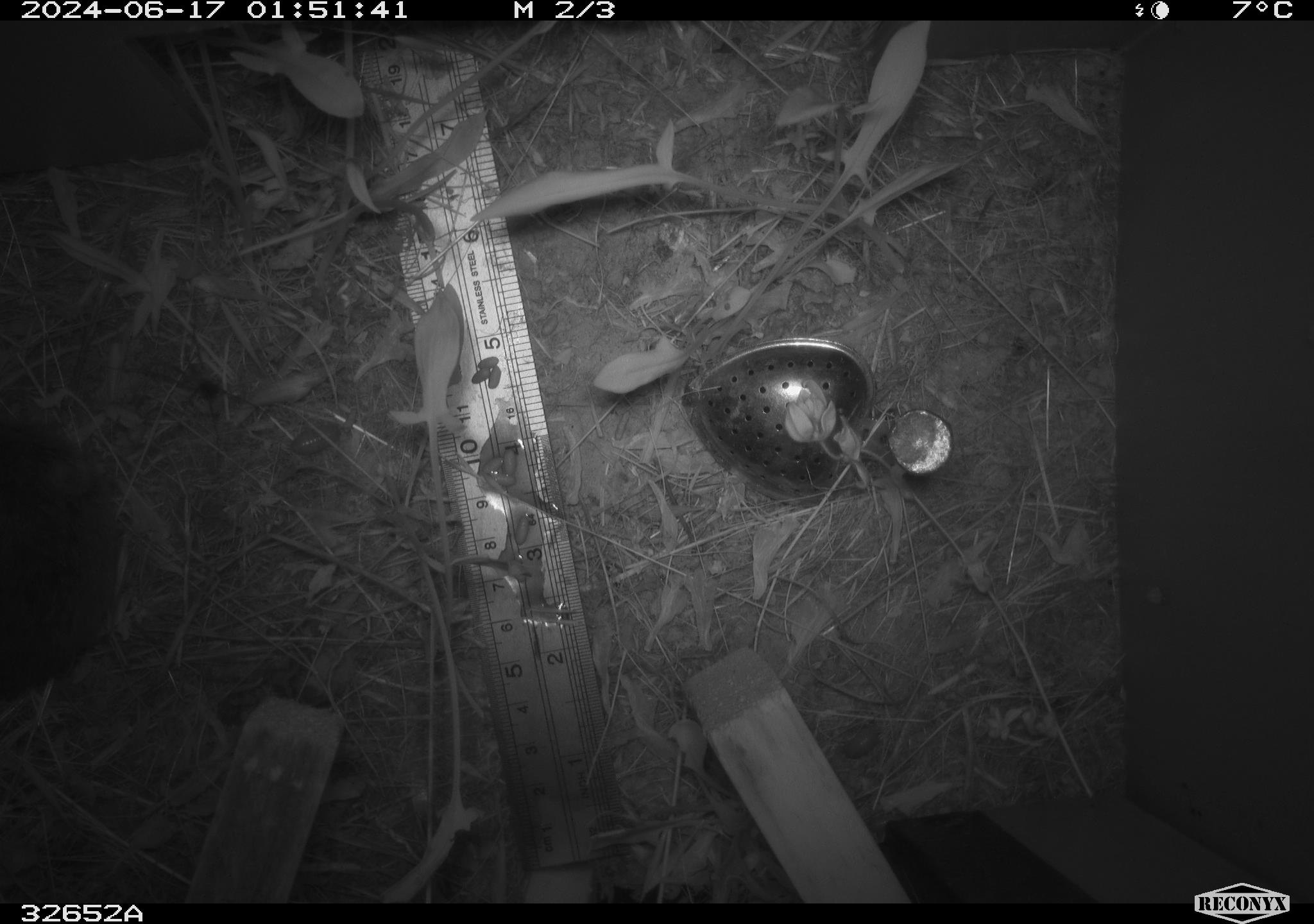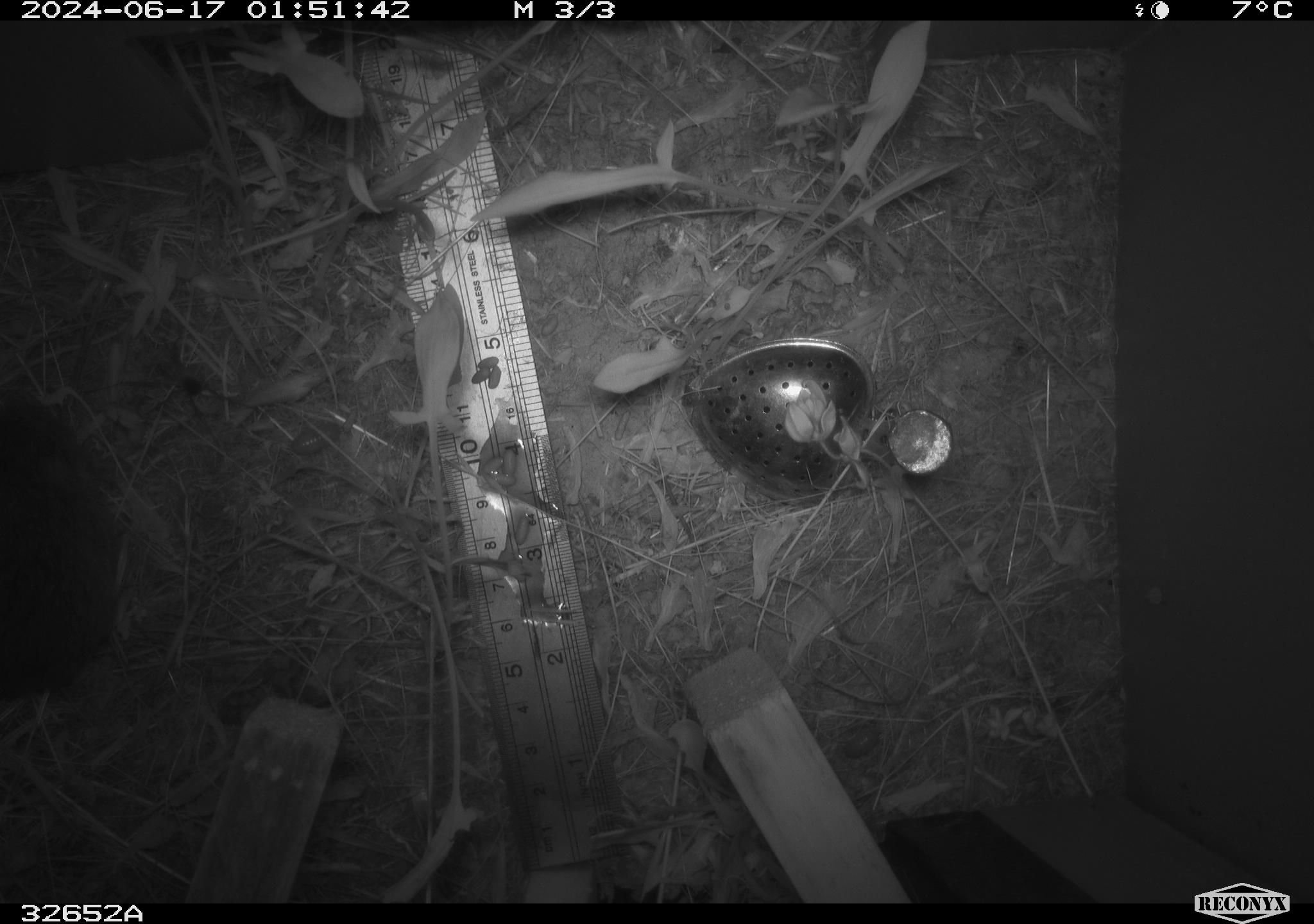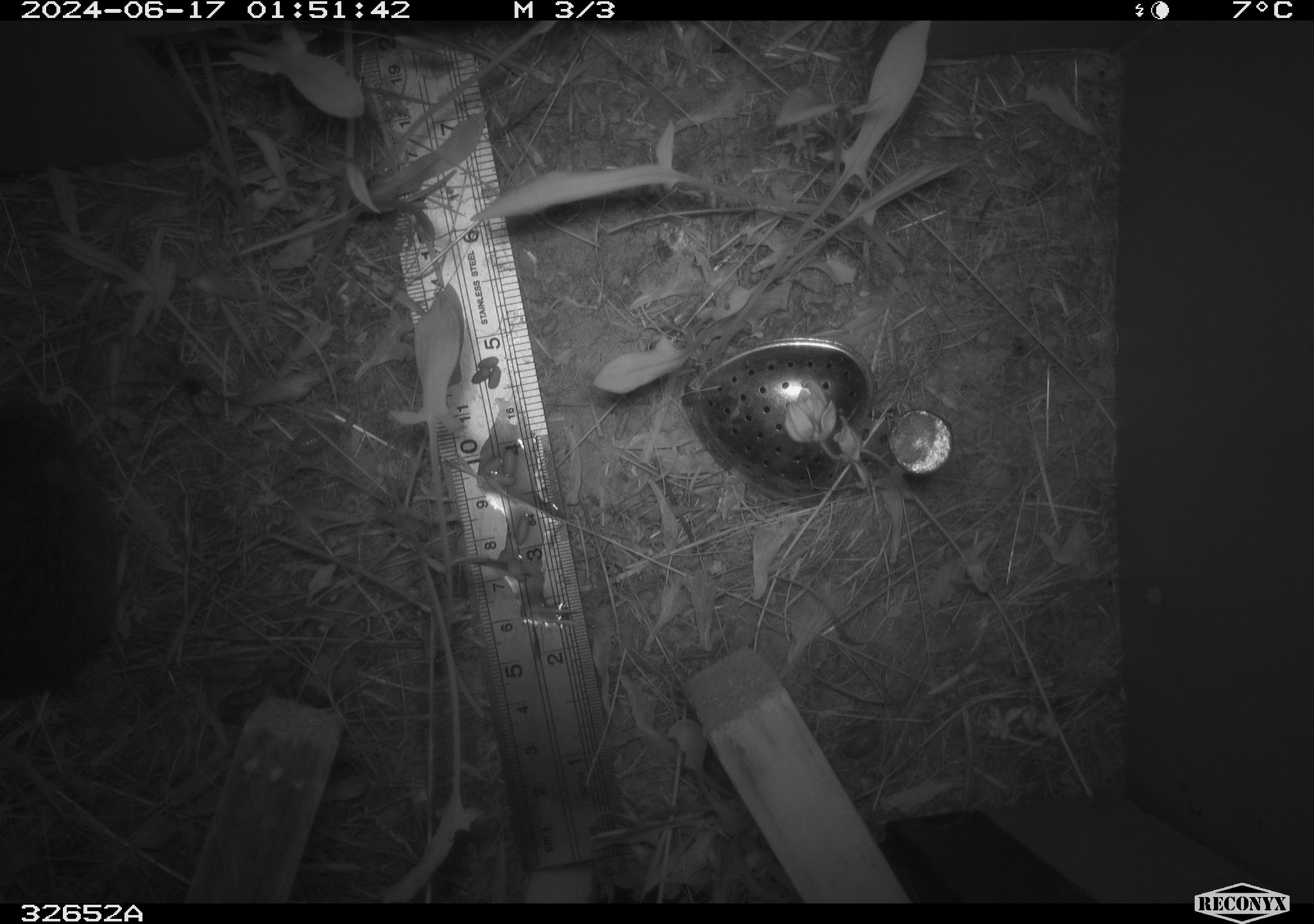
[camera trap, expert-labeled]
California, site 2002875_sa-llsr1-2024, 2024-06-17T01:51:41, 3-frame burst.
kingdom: Animalia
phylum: Chordata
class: Mammalia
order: Rodentia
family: Cricetidae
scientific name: Arvicolinae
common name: voles, lemmings, and muskrats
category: arvicolinae subfamily